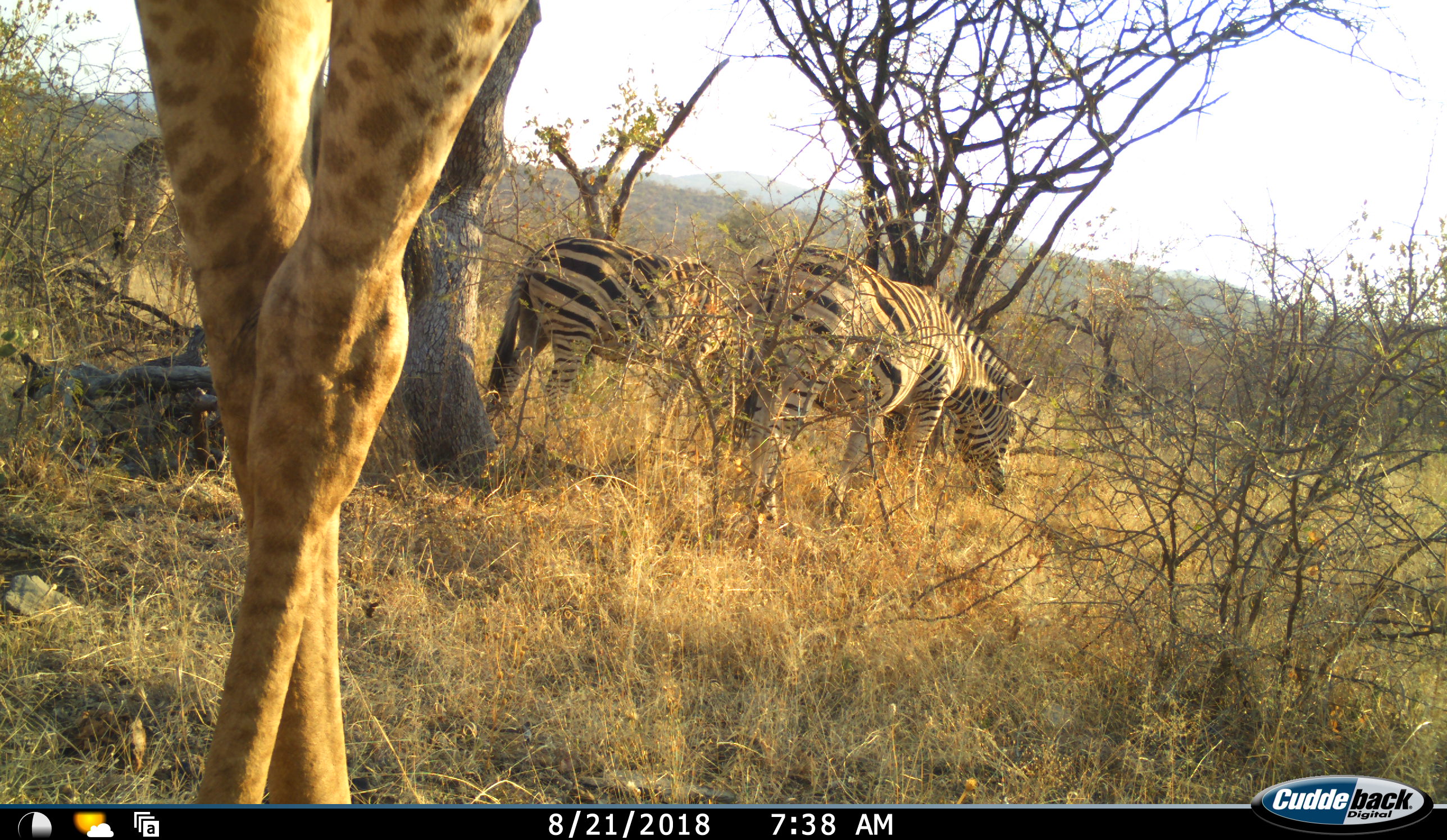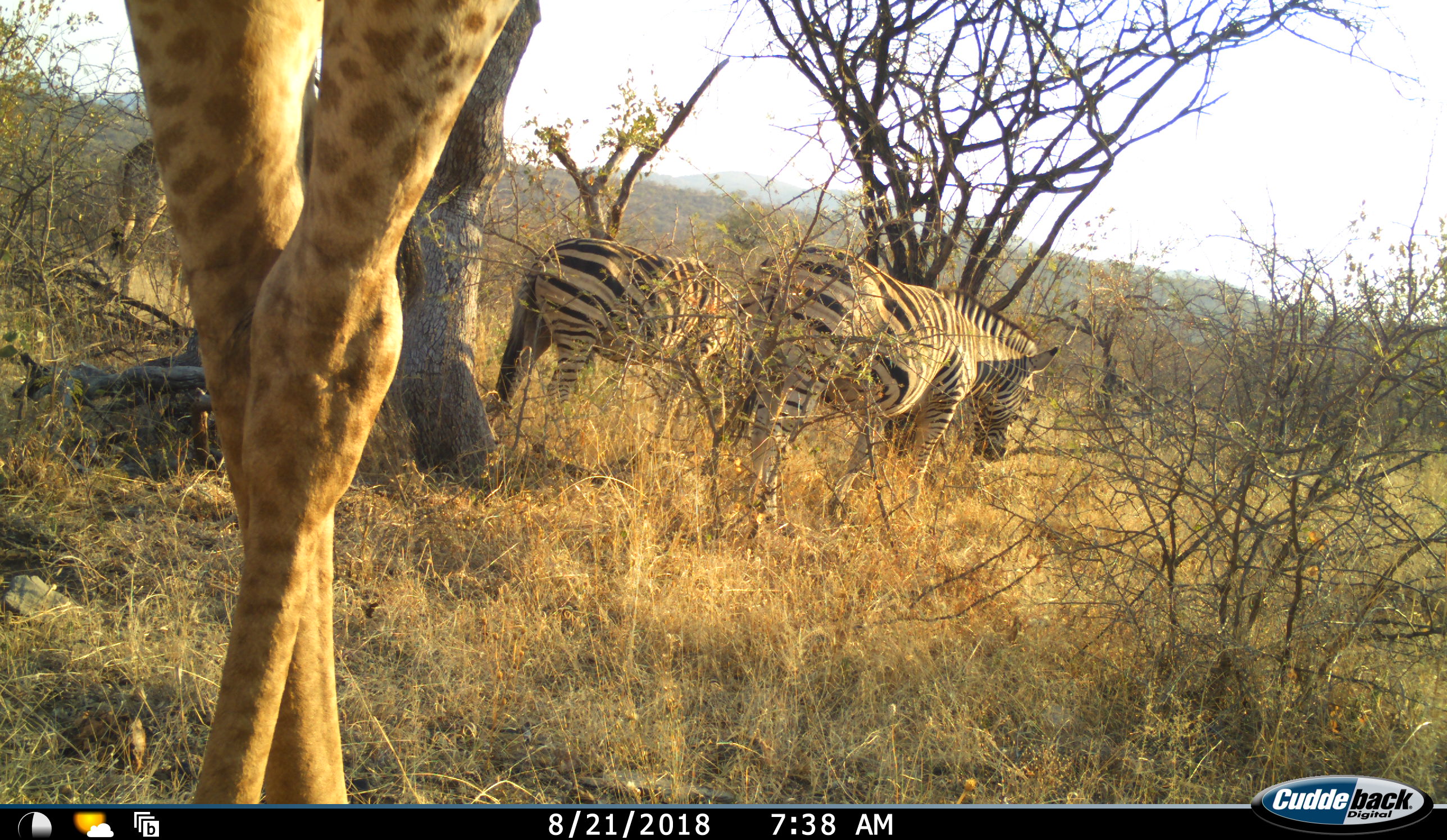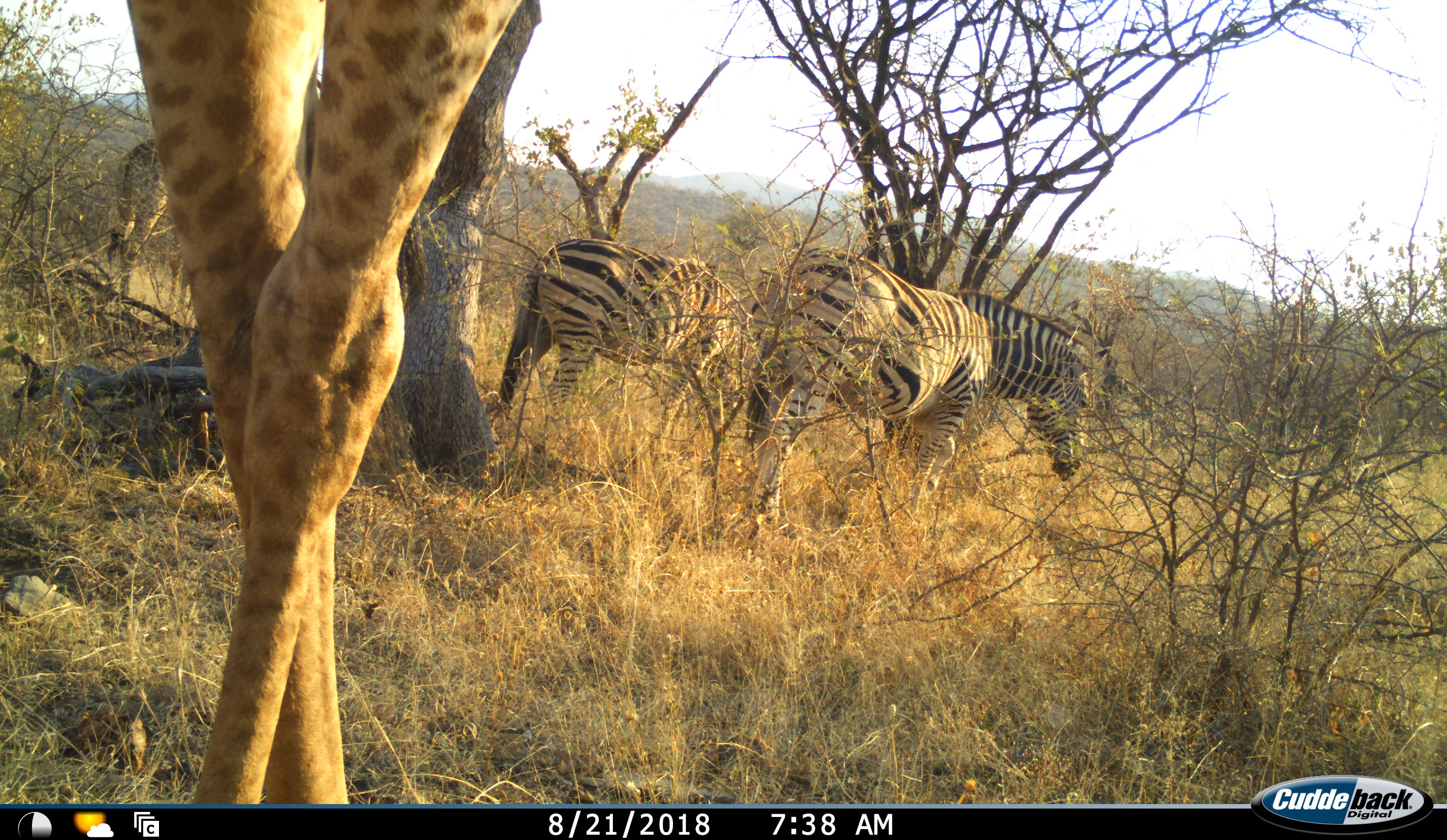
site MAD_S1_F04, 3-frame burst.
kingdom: Animalia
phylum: Chordata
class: Mammalia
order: Artiodactyla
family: Giraffidae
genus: Giraffa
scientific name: Giraffa camelopardalis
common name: giraffe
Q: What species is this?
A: Giraffe (Giraffa camelopardalis).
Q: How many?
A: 2.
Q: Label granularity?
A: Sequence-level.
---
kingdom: Animalia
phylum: Chordata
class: Mammalia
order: Perissodactyla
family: Equidae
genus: Equus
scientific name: Equus quagga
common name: plains zebra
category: zebraplains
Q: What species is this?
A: Zebraplains (plains zebra) (Equus quagga).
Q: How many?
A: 2.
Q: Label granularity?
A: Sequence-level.